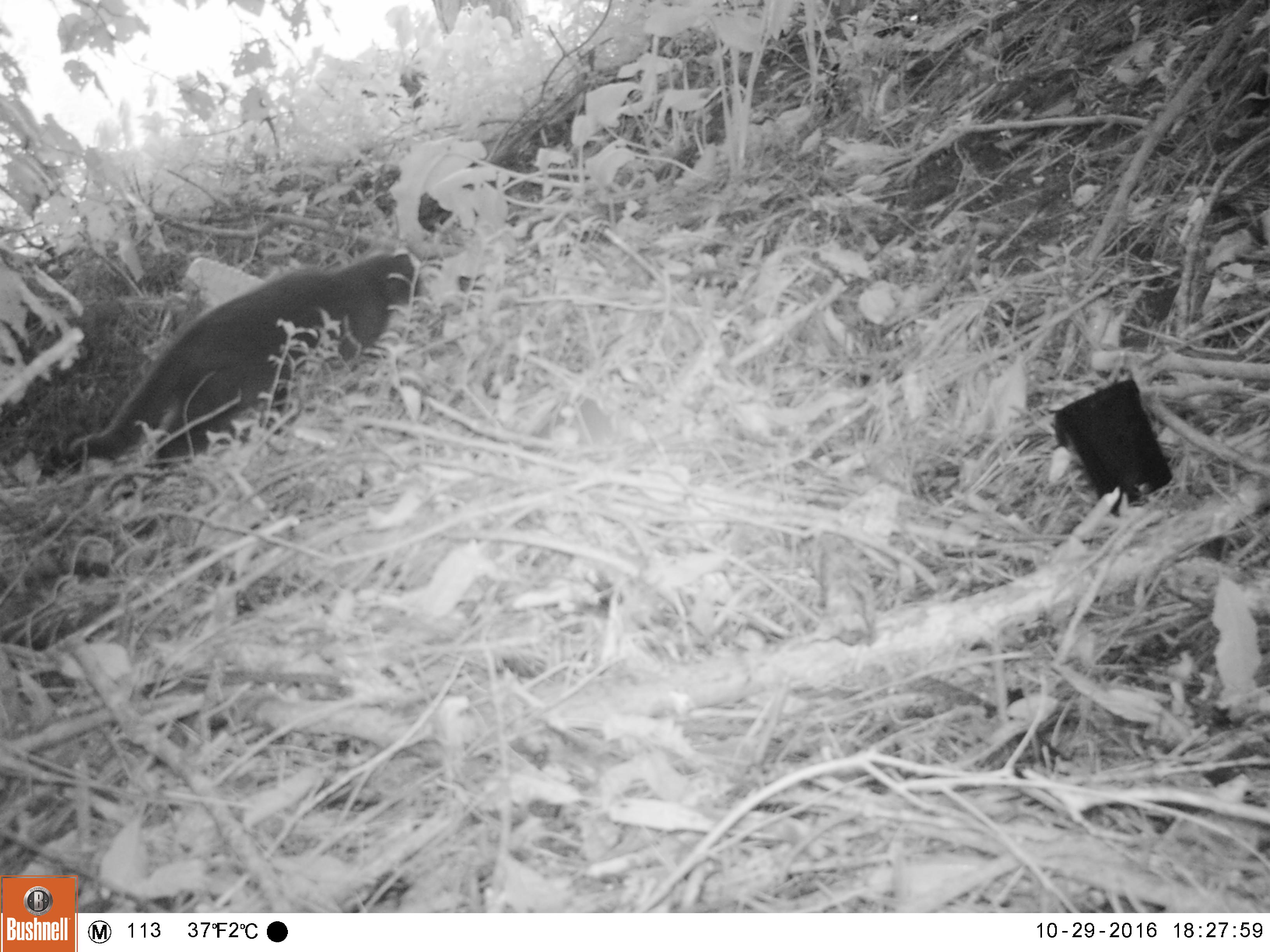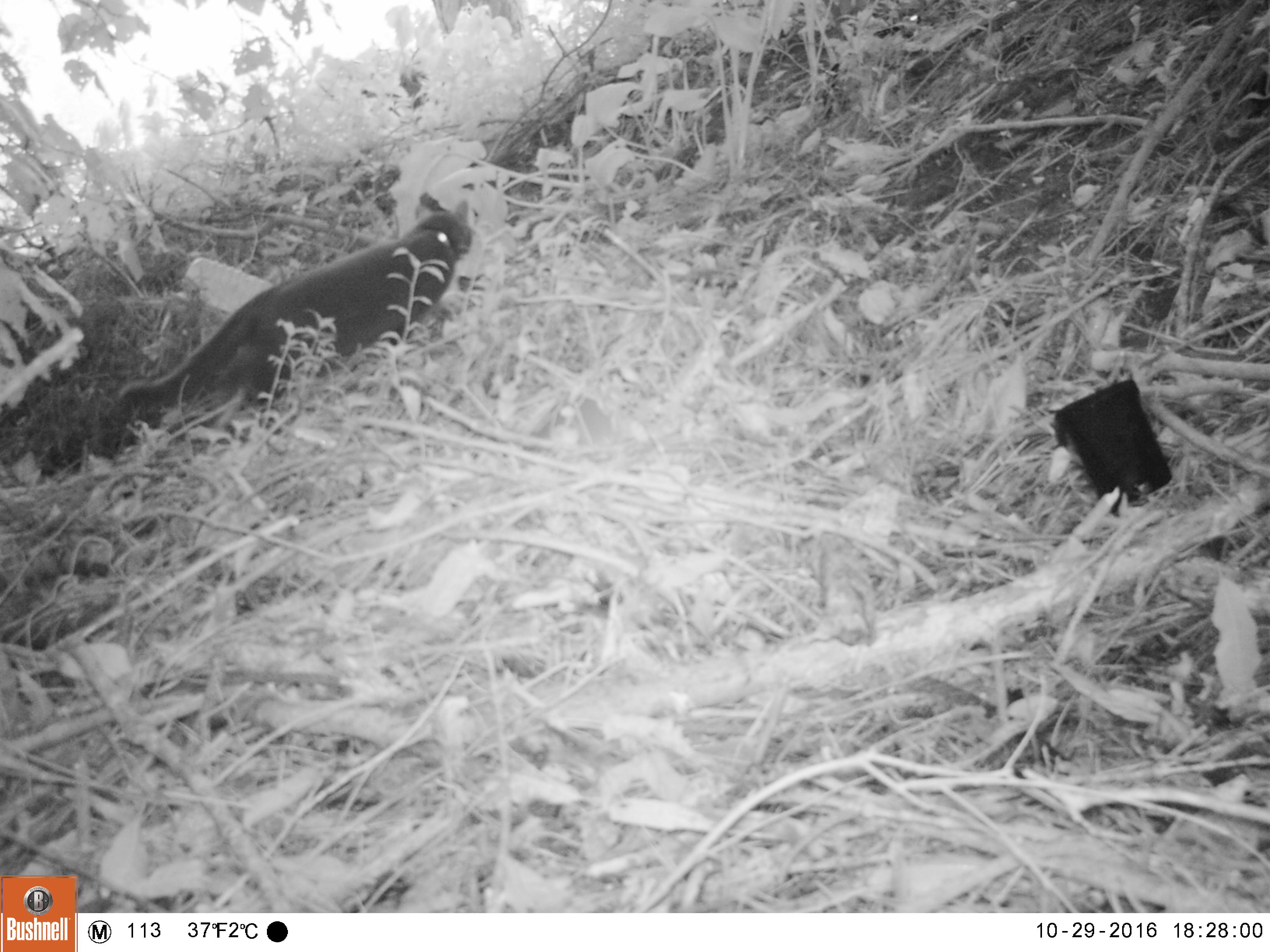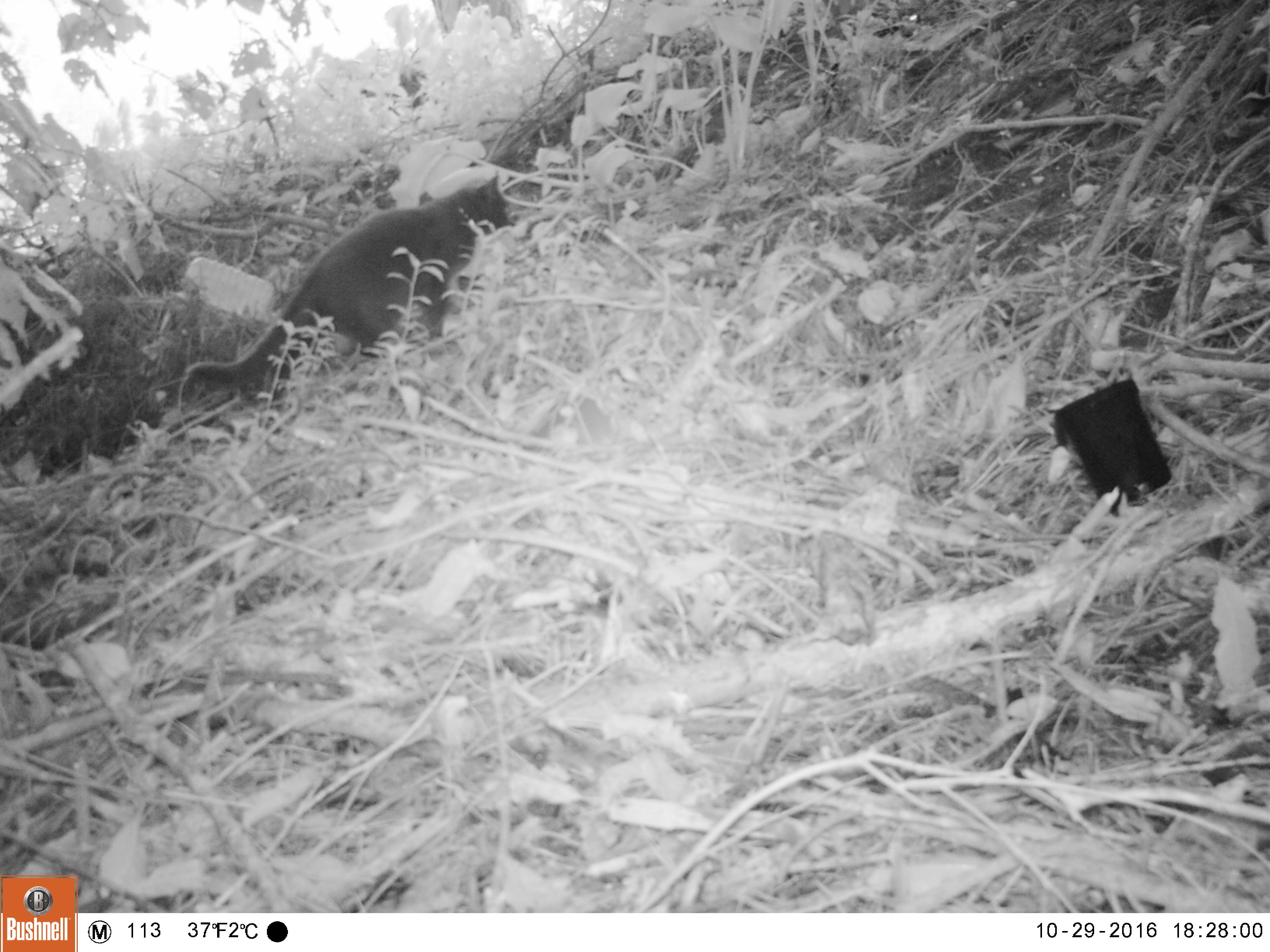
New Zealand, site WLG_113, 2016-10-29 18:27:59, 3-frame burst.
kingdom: Animalia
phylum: Chordata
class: Mammalia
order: Carnivora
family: Felidae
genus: Felis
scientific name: Felis catus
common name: domestic cat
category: cat